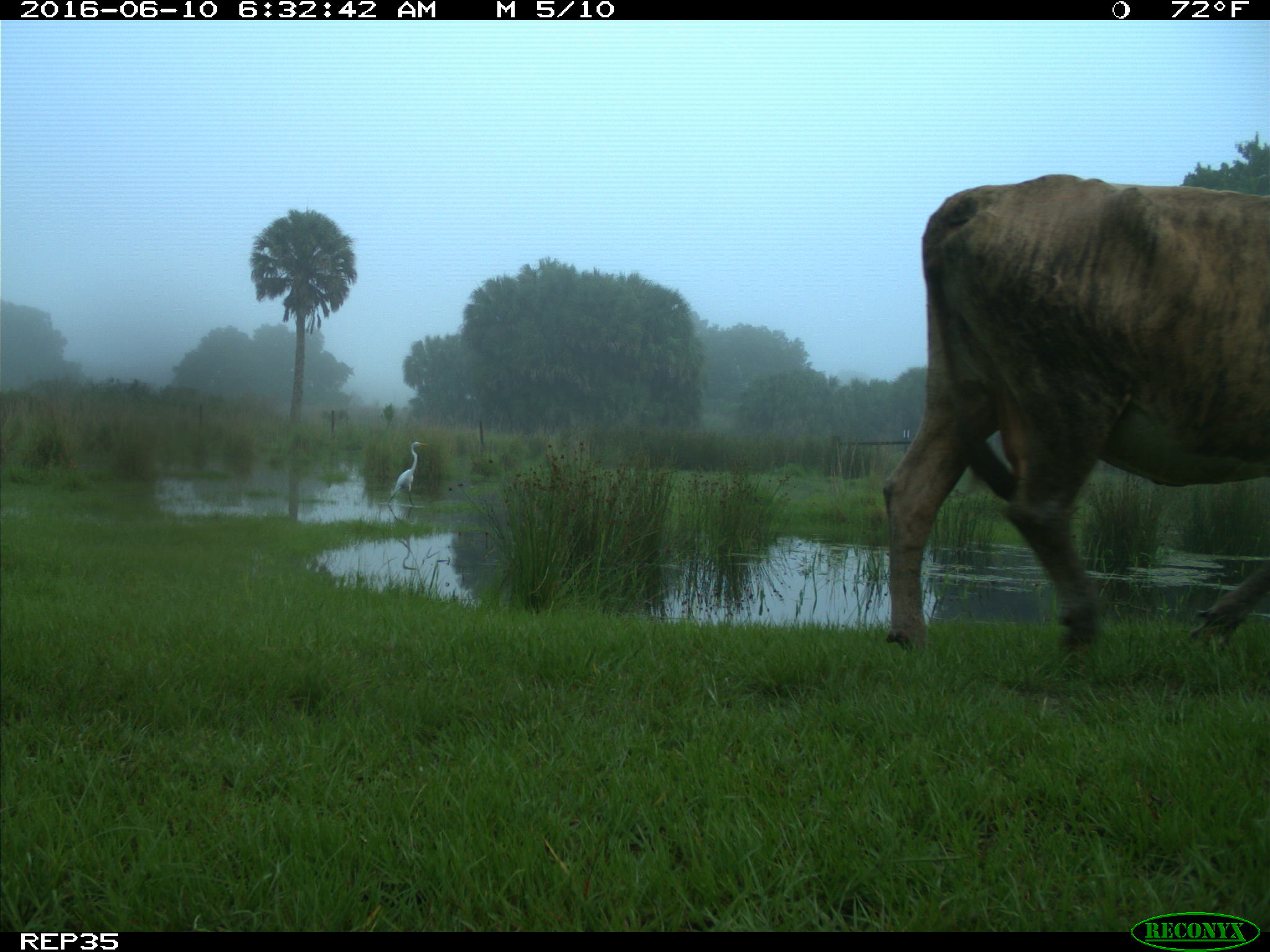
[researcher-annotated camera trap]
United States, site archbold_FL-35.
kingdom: Animalia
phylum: Chordata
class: Mammalia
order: Artiodactyla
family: Bovidae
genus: Bos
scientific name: Bos taurus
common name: domestic cow